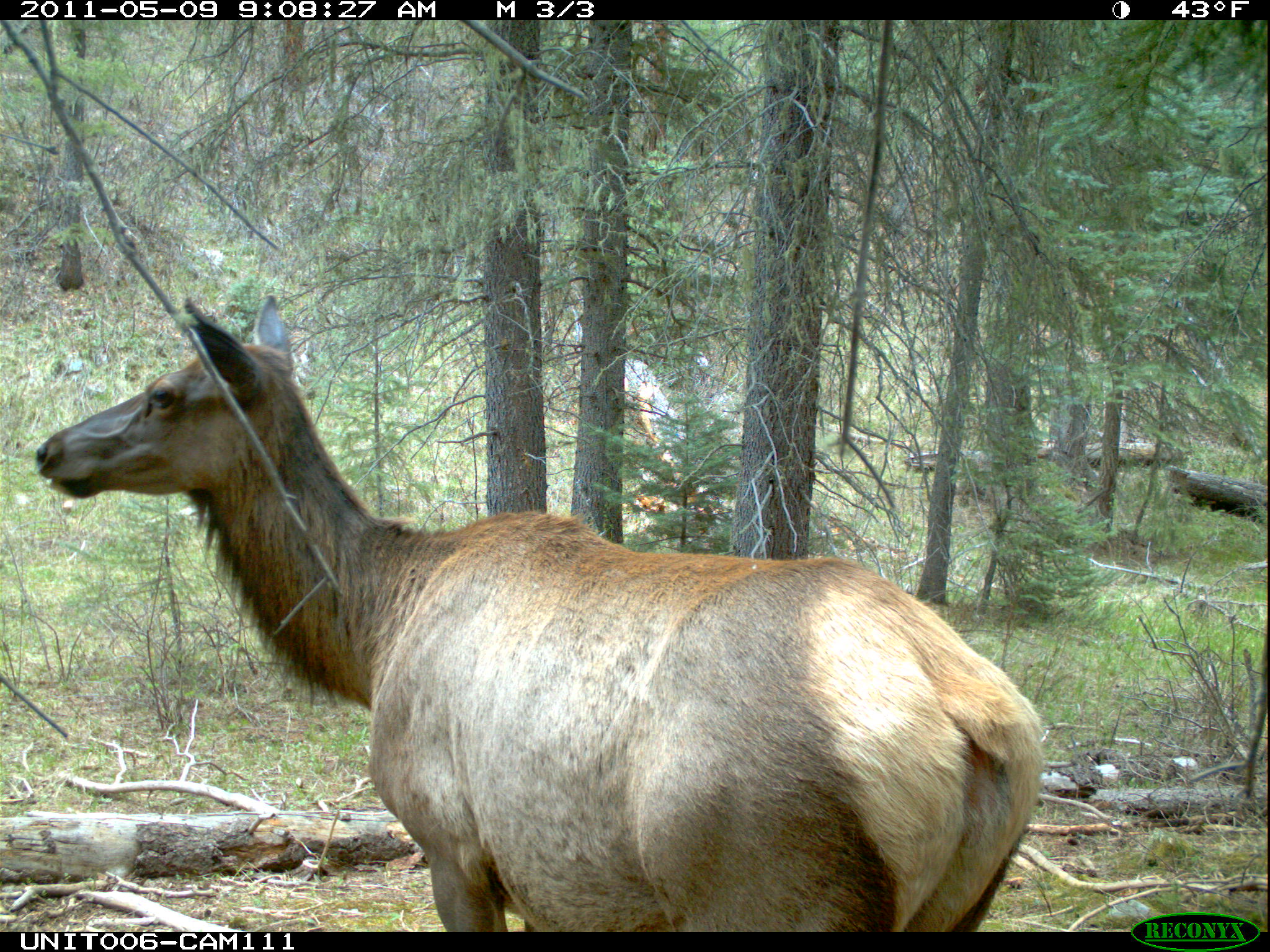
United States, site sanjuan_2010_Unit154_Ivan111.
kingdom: Animalia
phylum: Chordata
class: Mammalia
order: Artiodactyla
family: Cervidae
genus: Cervus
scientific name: Cervus elaphus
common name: red deer